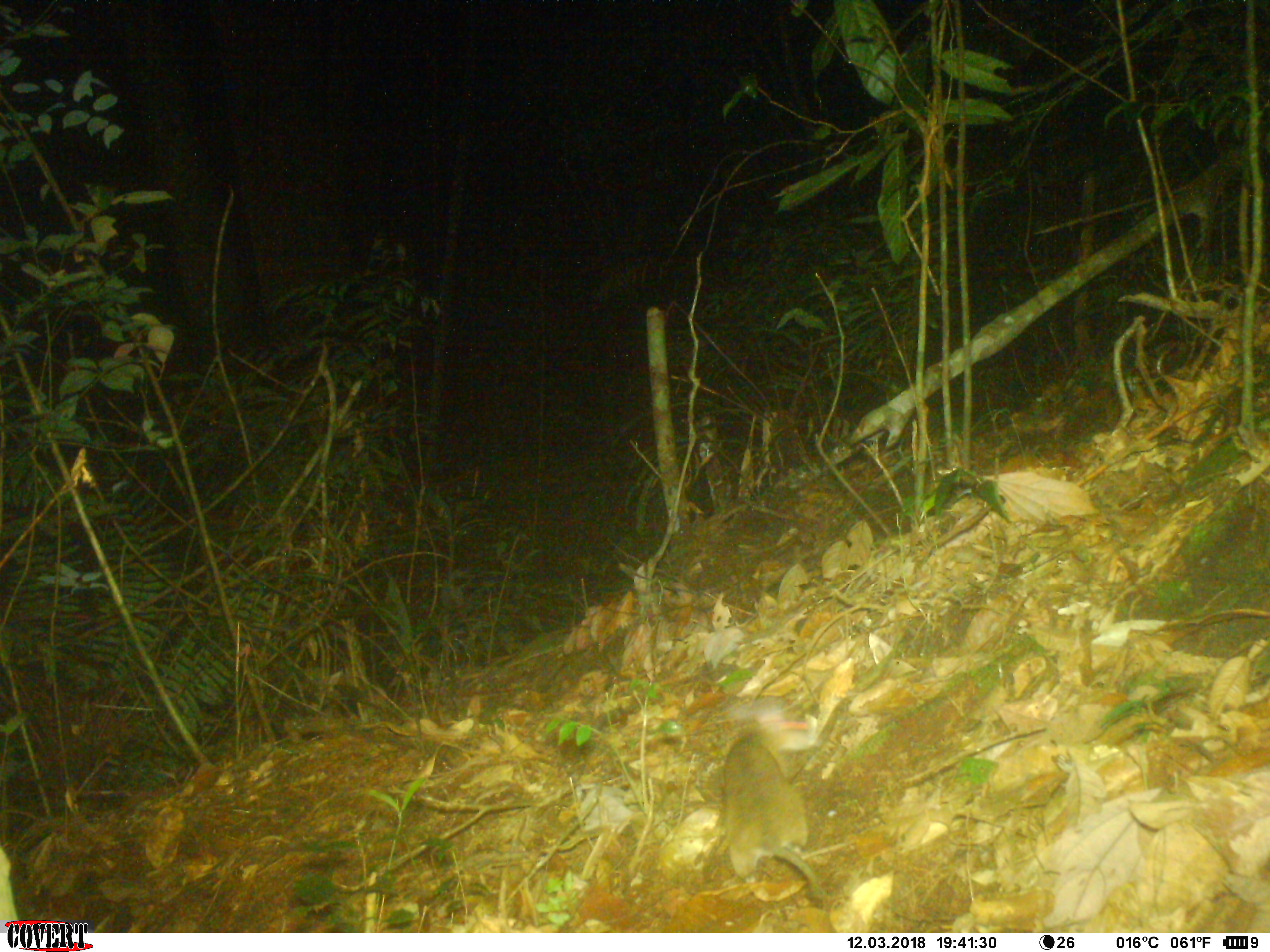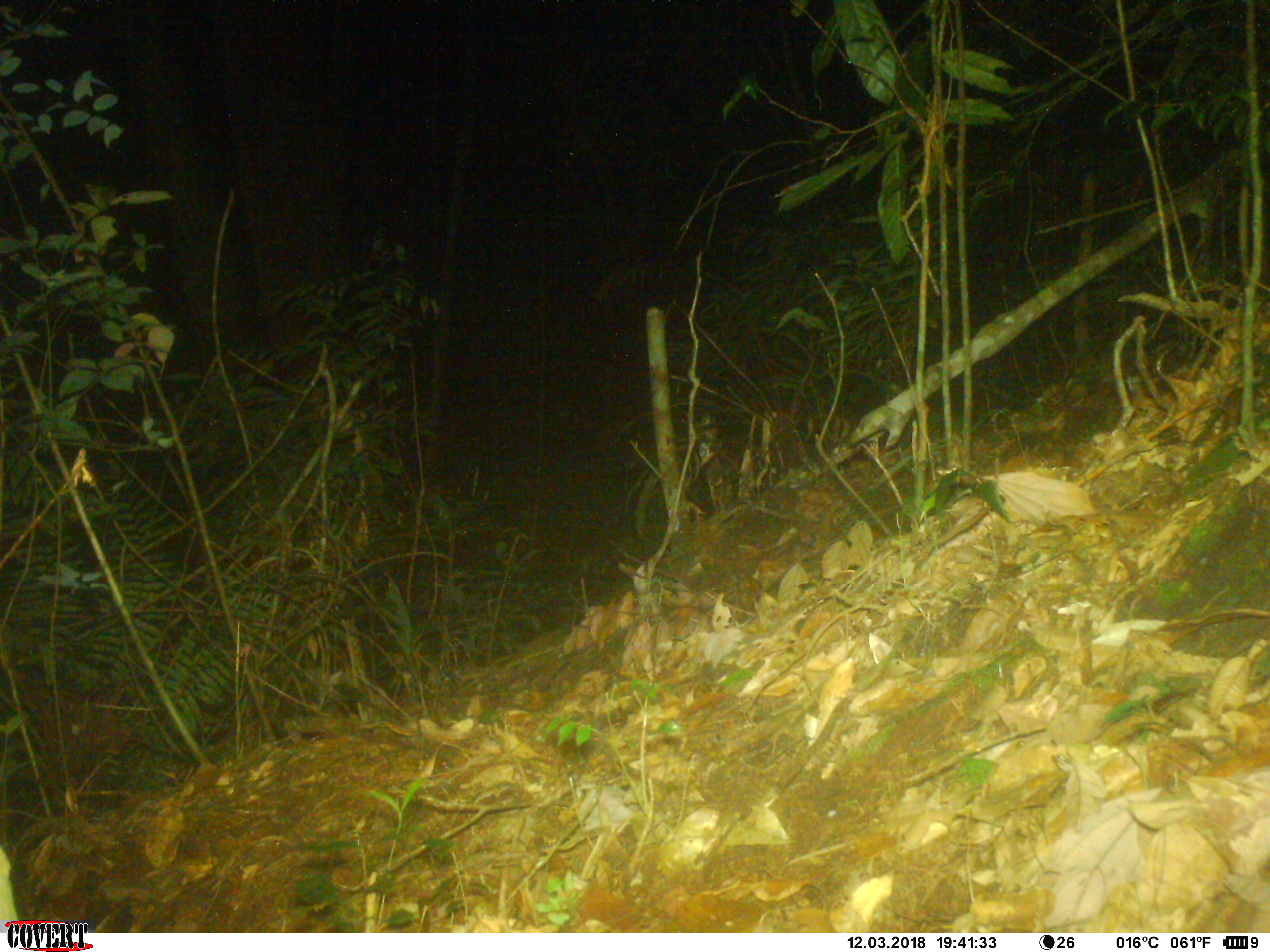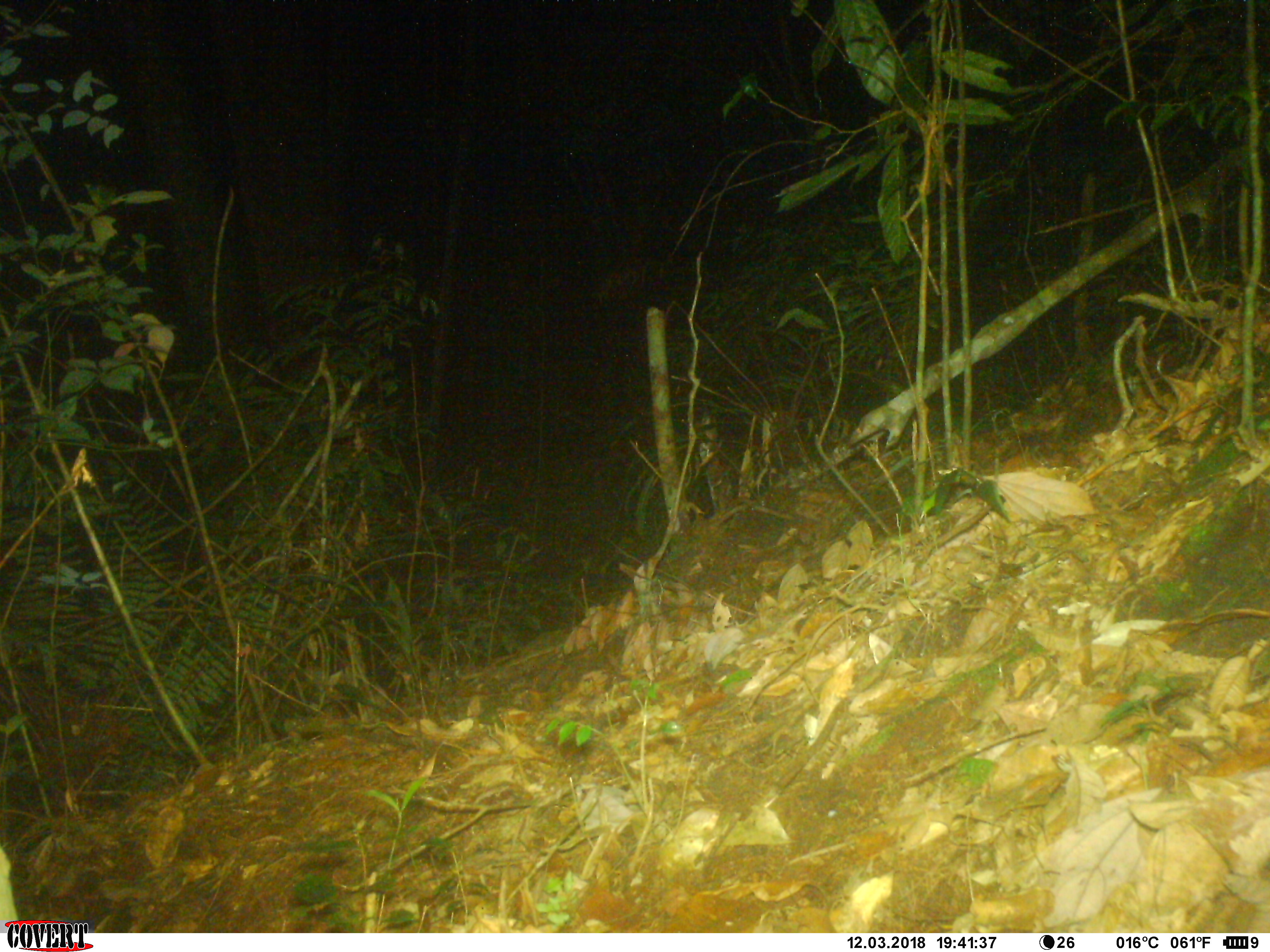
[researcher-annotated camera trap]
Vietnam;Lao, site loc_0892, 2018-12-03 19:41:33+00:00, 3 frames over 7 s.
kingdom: Animalia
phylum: Chordata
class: Mammalia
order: Rodentia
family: Muridae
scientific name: Muridae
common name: old-world mice and rats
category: unidentified murid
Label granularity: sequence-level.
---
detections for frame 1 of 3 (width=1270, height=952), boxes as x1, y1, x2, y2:
unidentified murid: 722, 695, 826, 902